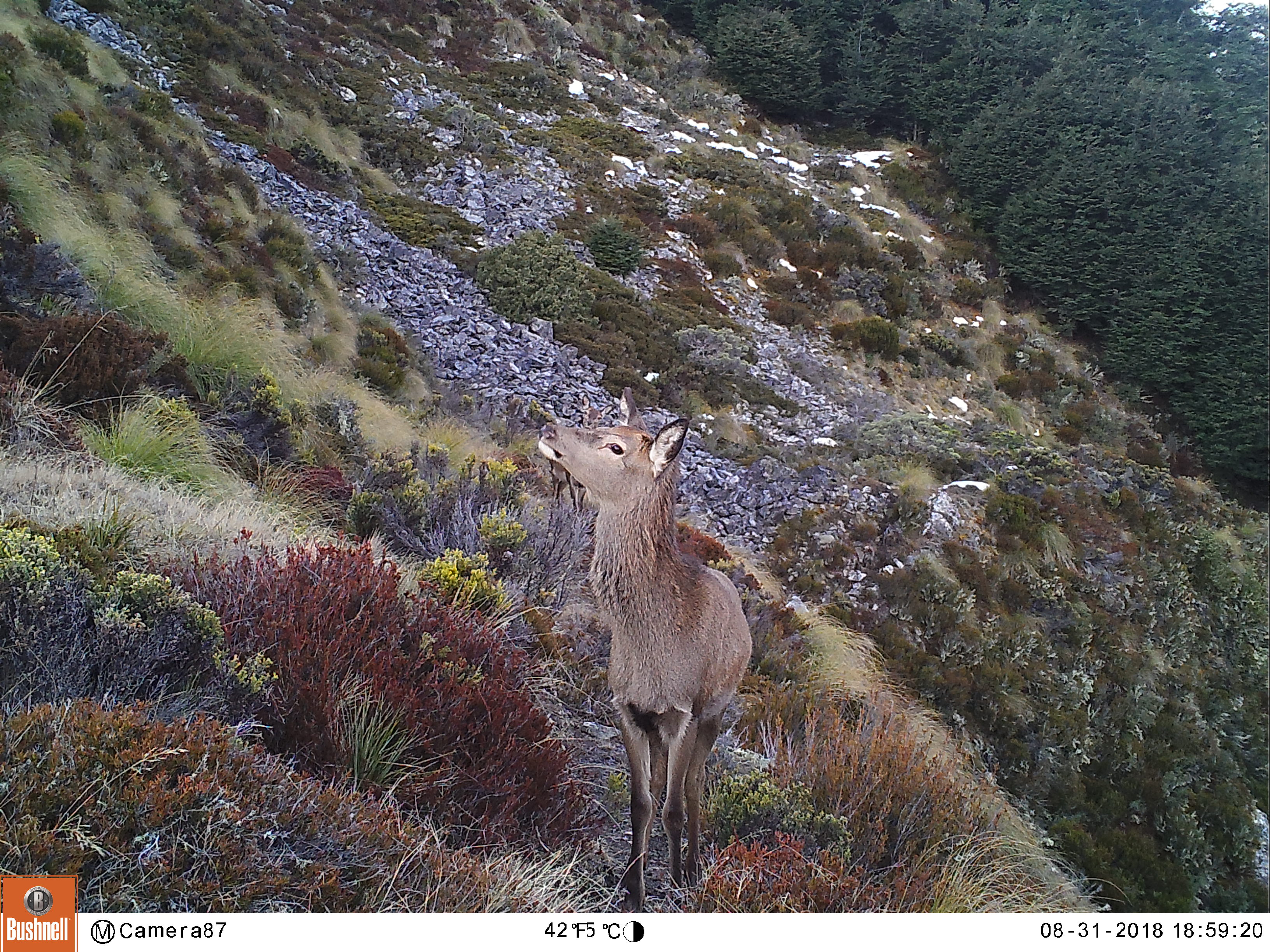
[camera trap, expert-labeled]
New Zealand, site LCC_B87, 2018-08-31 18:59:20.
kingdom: Animalia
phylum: Chordata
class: Mammalia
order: Artiodactyla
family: Cervidae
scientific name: Cervidae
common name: deer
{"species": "deer (Cervidae)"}